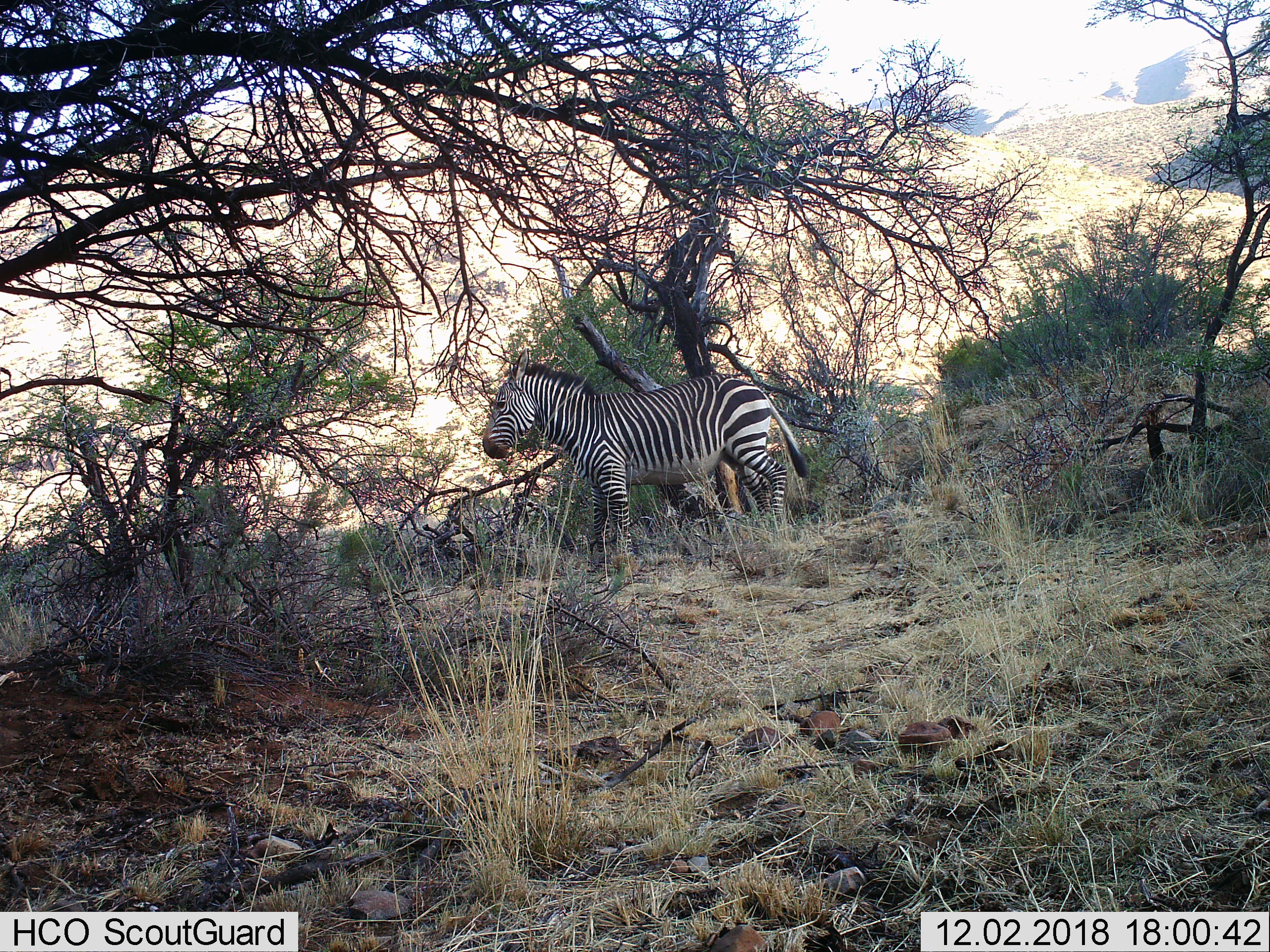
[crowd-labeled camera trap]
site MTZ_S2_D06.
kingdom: Animalia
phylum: Chordata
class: Mammalia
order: Perissodactyla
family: Equidae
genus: Equus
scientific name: Equus zebra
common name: mountain zebra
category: zebramountain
Zebramountain (mountain zebra) (Equus zebra), count 1. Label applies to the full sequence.